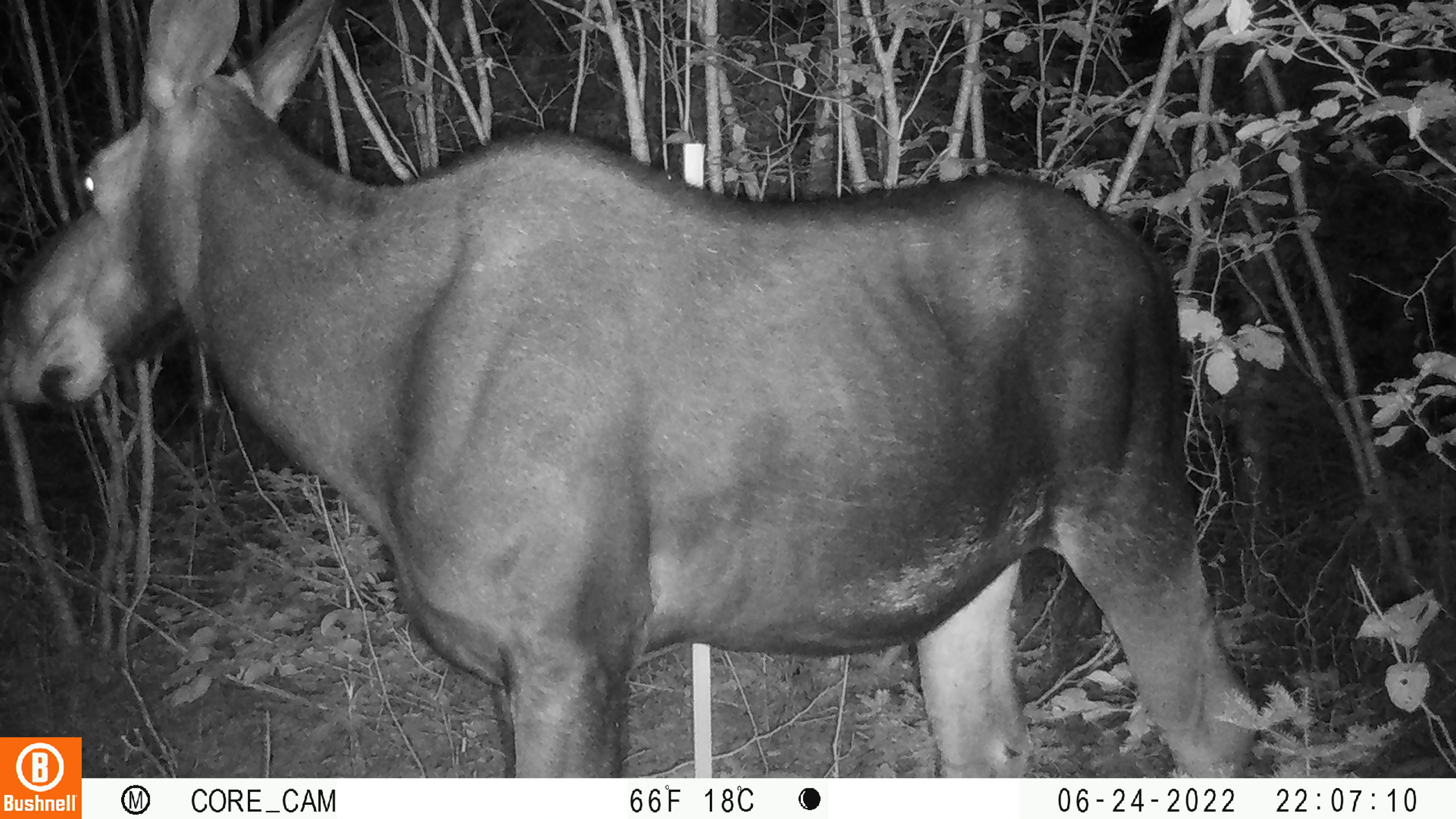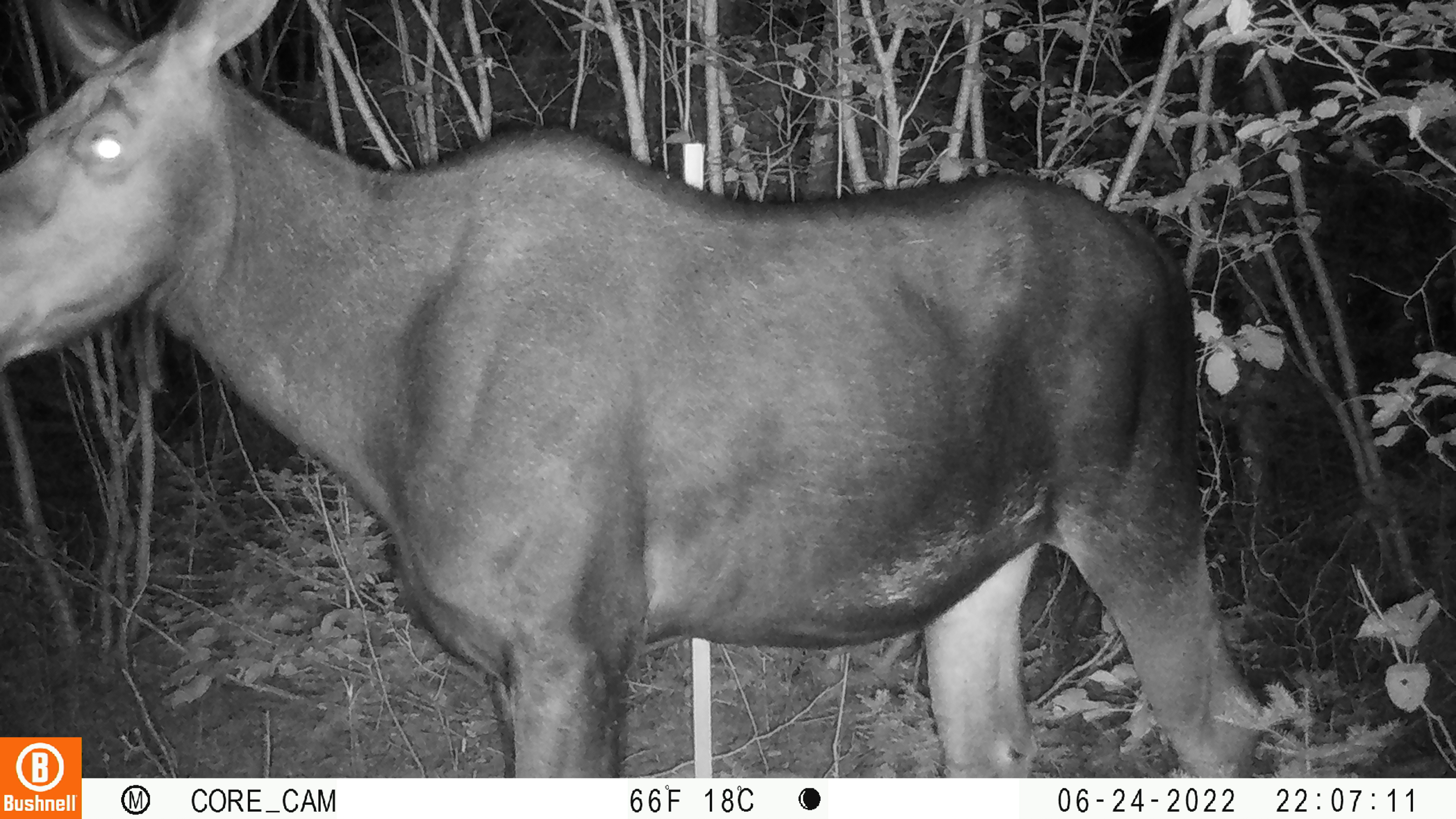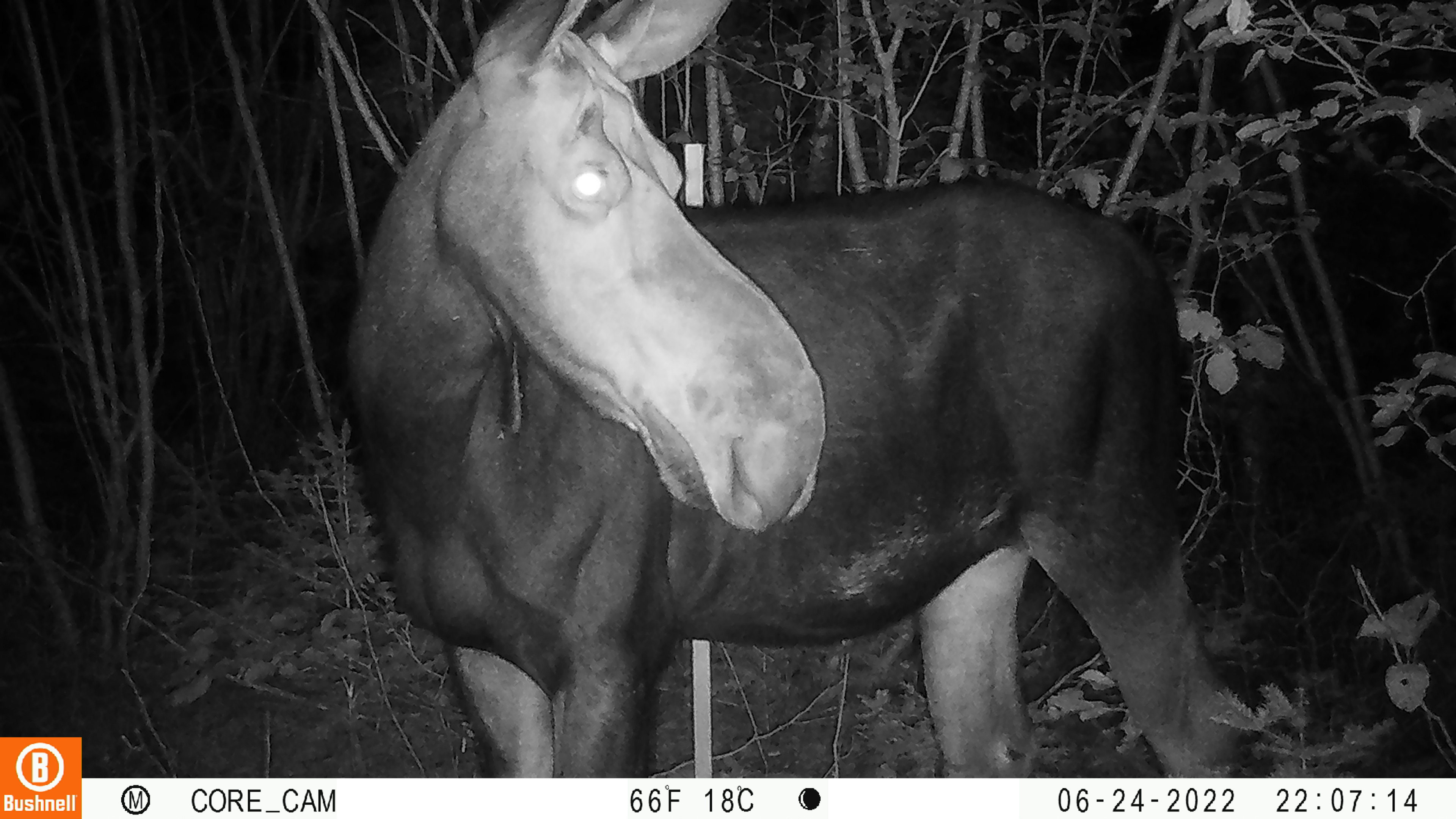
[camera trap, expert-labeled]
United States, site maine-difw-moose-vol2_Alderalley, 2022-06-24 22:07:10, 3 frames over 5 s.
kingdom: Animalia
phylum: Chordata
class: Mammalia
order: Artiodactyla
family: Cervidae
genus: Alces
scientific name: Alces alces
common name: moose